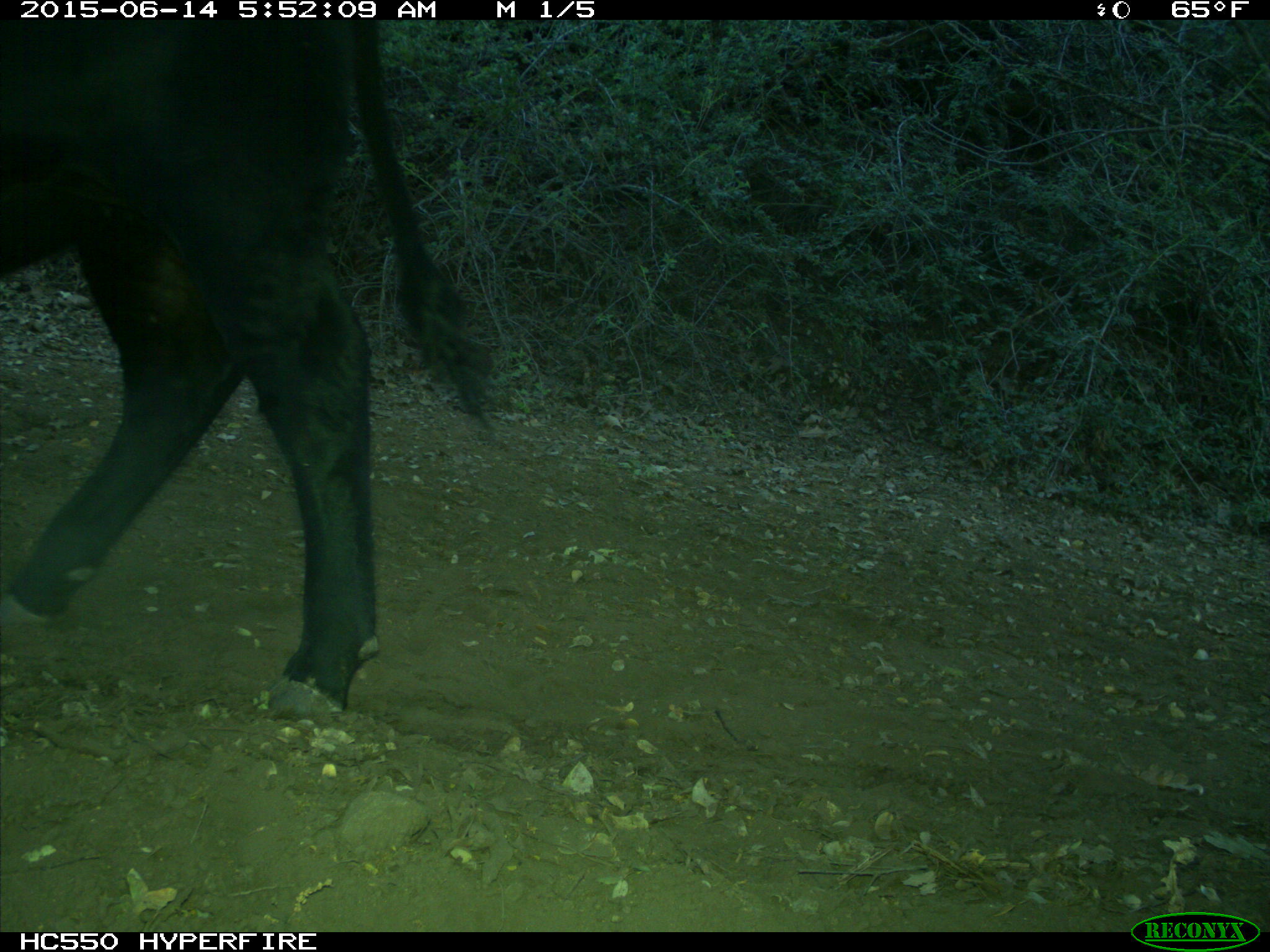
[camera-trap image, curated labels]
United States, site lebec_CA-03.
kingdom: Animalia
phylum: Chordata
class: Mammalia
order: Artiodactyla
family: Bovidae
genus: Bos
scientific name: Bos taurus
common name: domestic cow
Bos taurus (domestic cow).